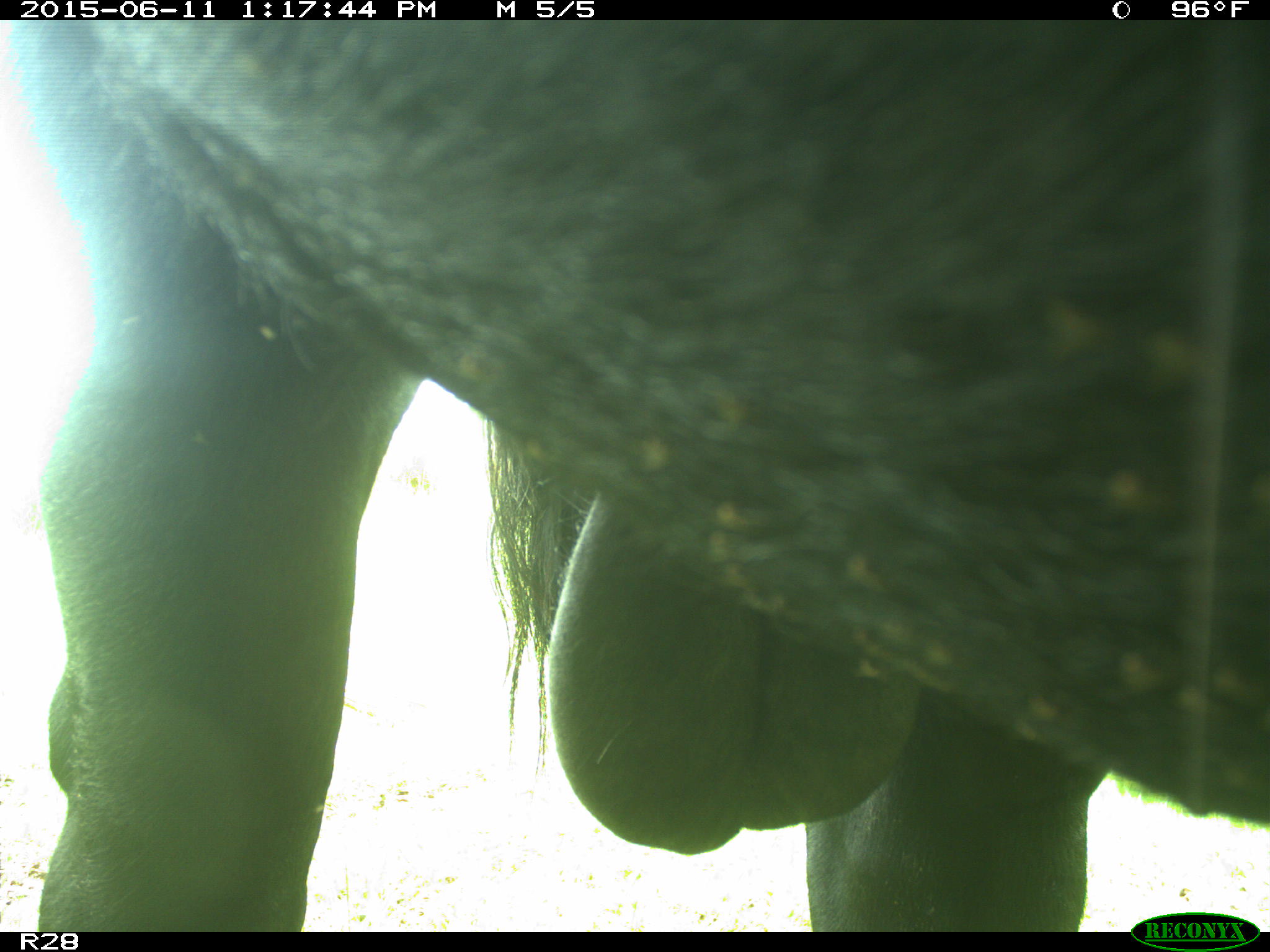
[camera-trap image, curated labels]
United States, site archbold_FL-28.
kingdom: Animalia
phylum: Chordata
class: Mammalia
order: Artiodactyla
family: Bovidae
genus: Bos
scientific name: Bos taurus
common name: domestic cow